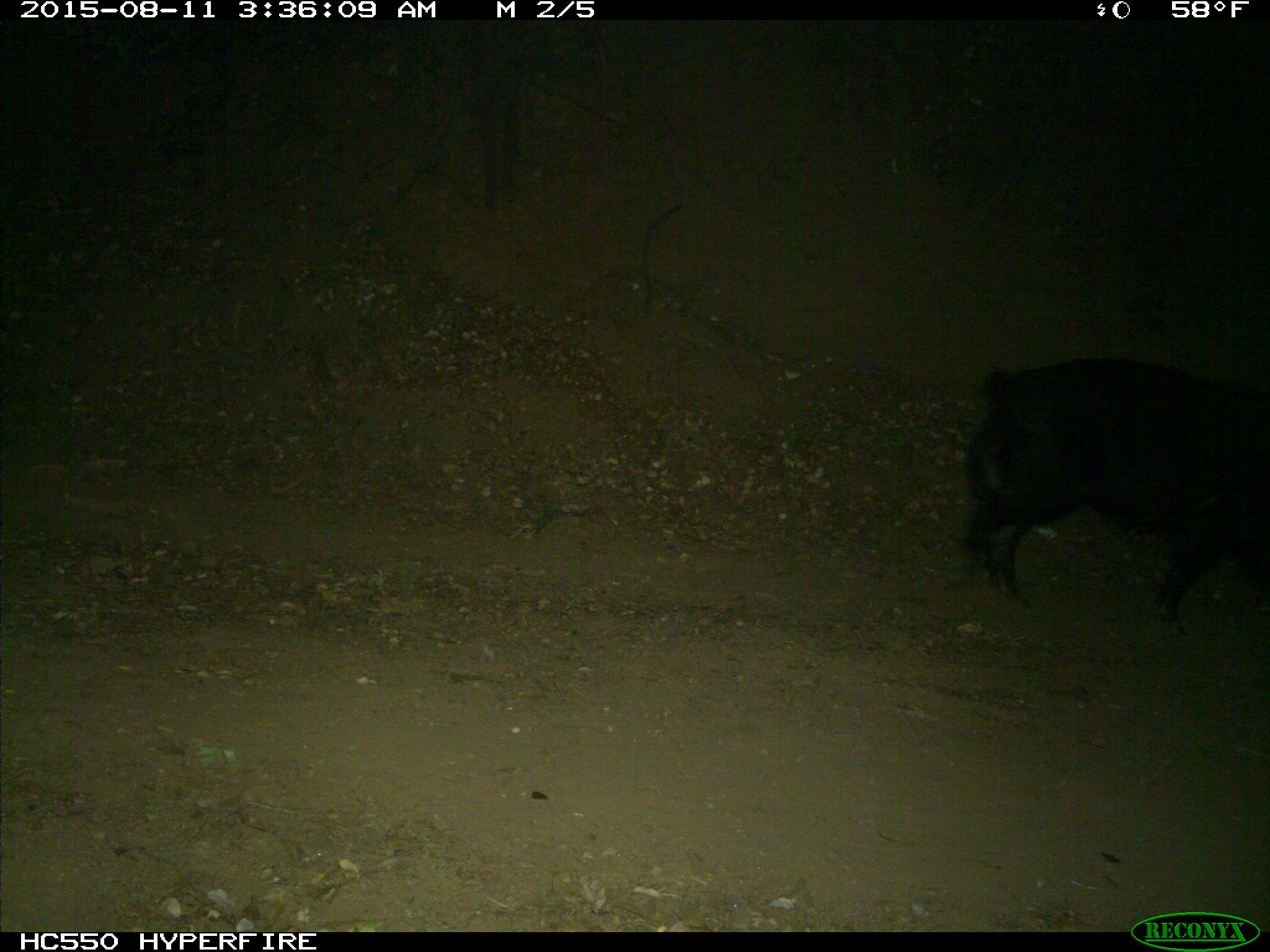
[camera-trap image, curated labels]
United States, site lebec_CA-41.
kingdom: Animalia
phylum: Chordata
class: Mammalia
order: Artiodactyla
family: Suidae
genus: Sus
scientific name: Sus scrofa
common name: wild boar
Sus scrofa (wild boar).